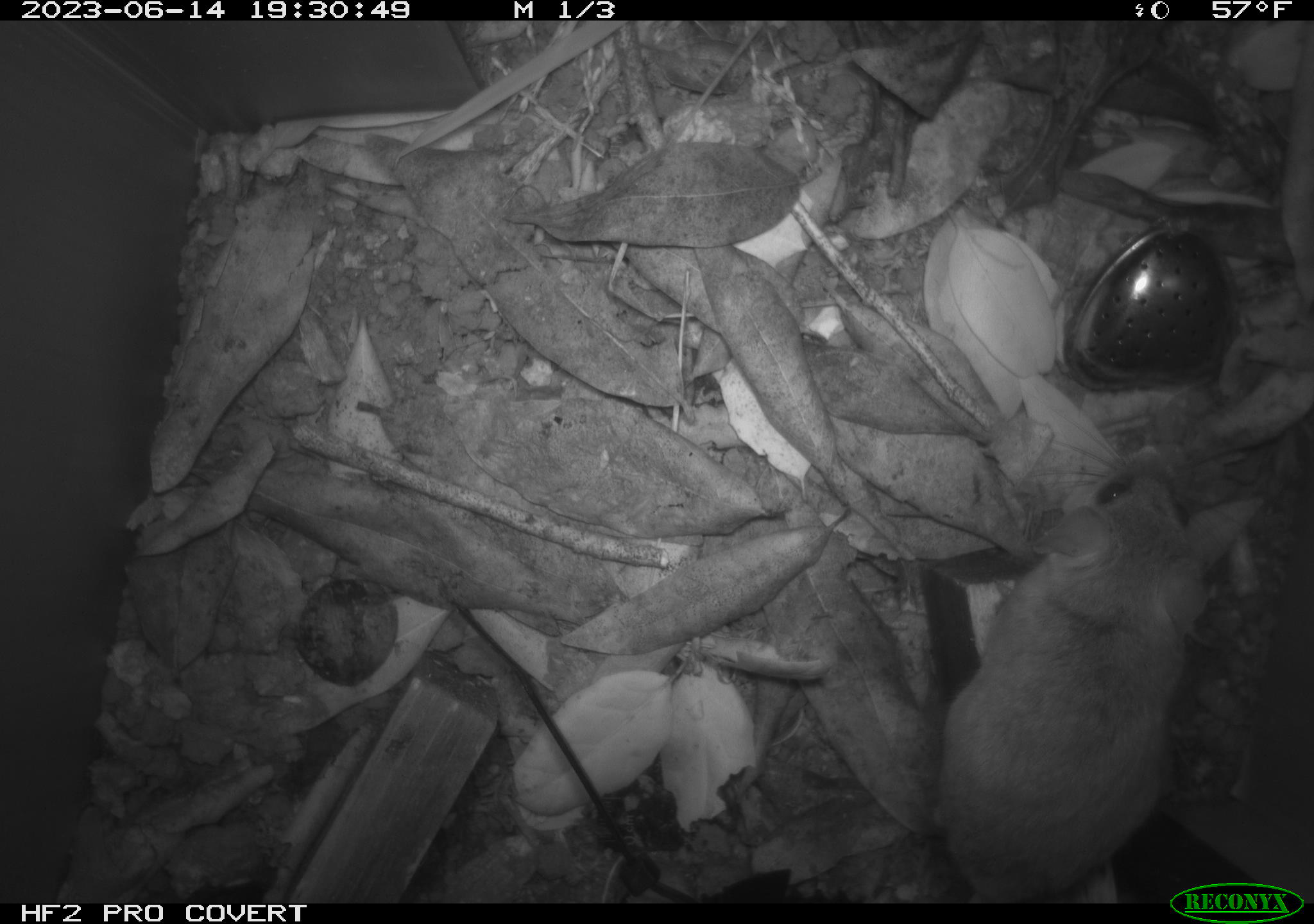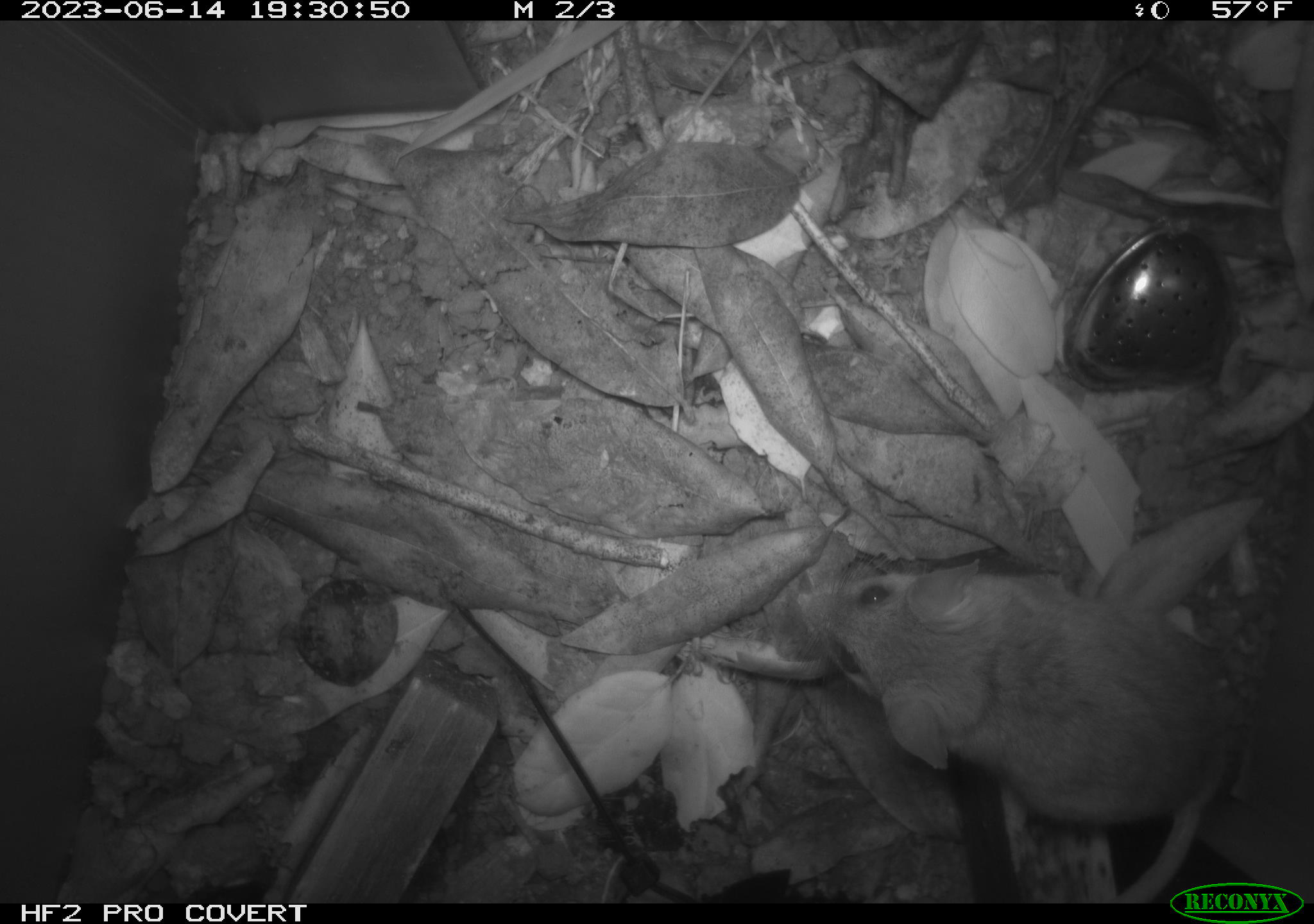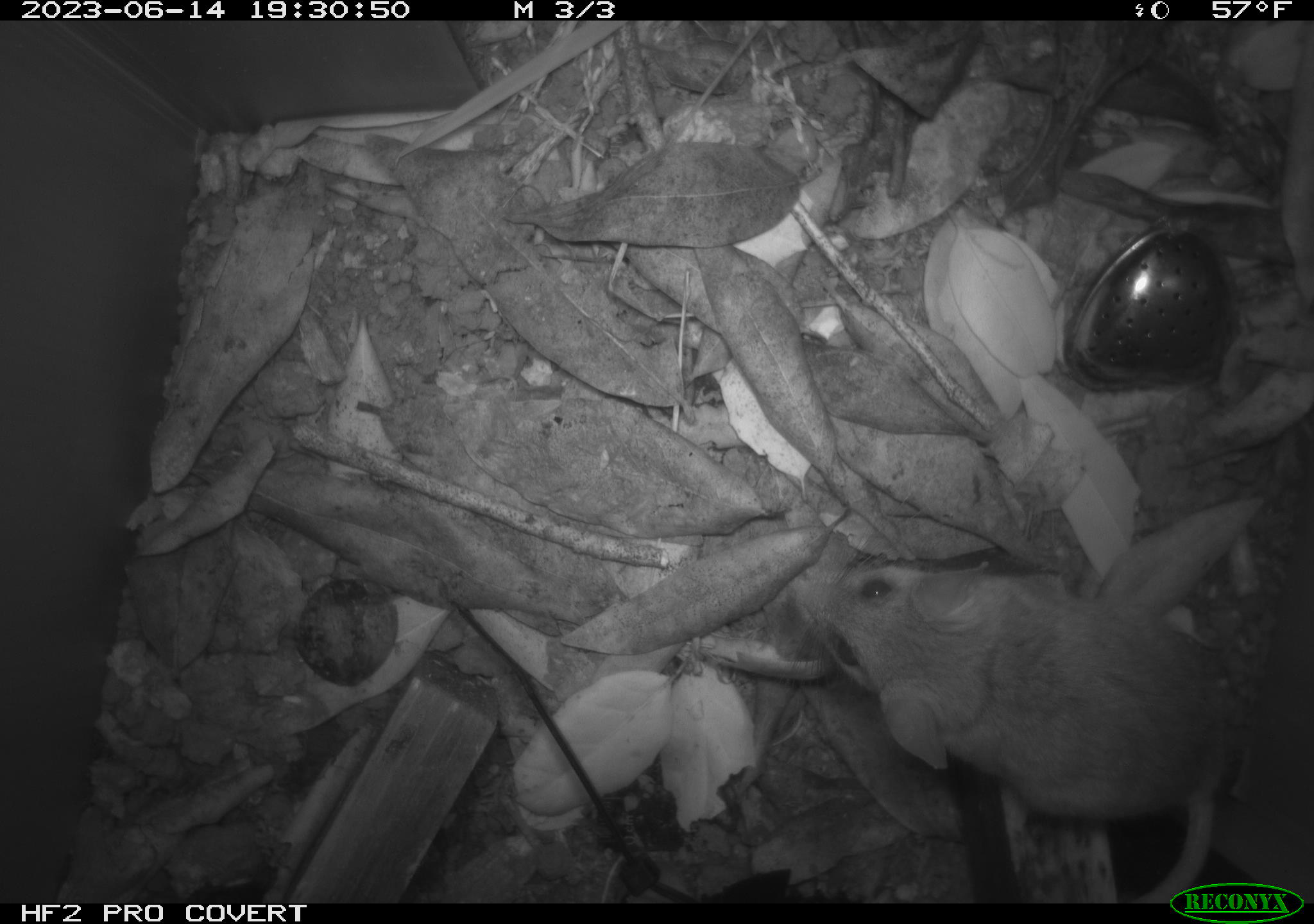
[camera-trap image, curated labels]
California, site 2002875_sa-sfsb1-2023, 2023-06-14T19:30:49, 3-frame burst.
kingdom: Animalia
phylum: Chordata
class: Mammalia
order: Rodentia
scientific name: Rodentia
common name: mouse species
Mouse species (Rodentia).